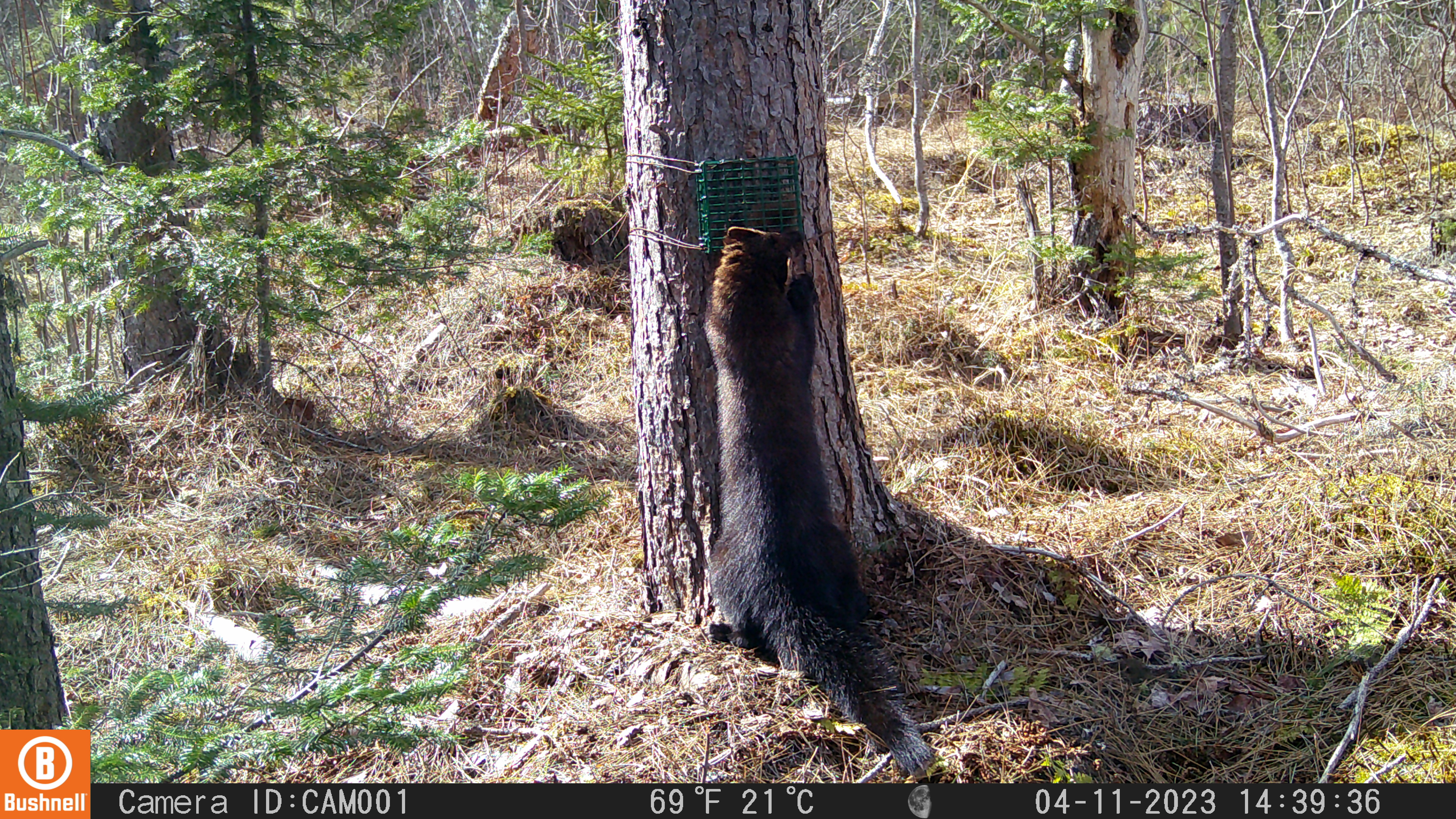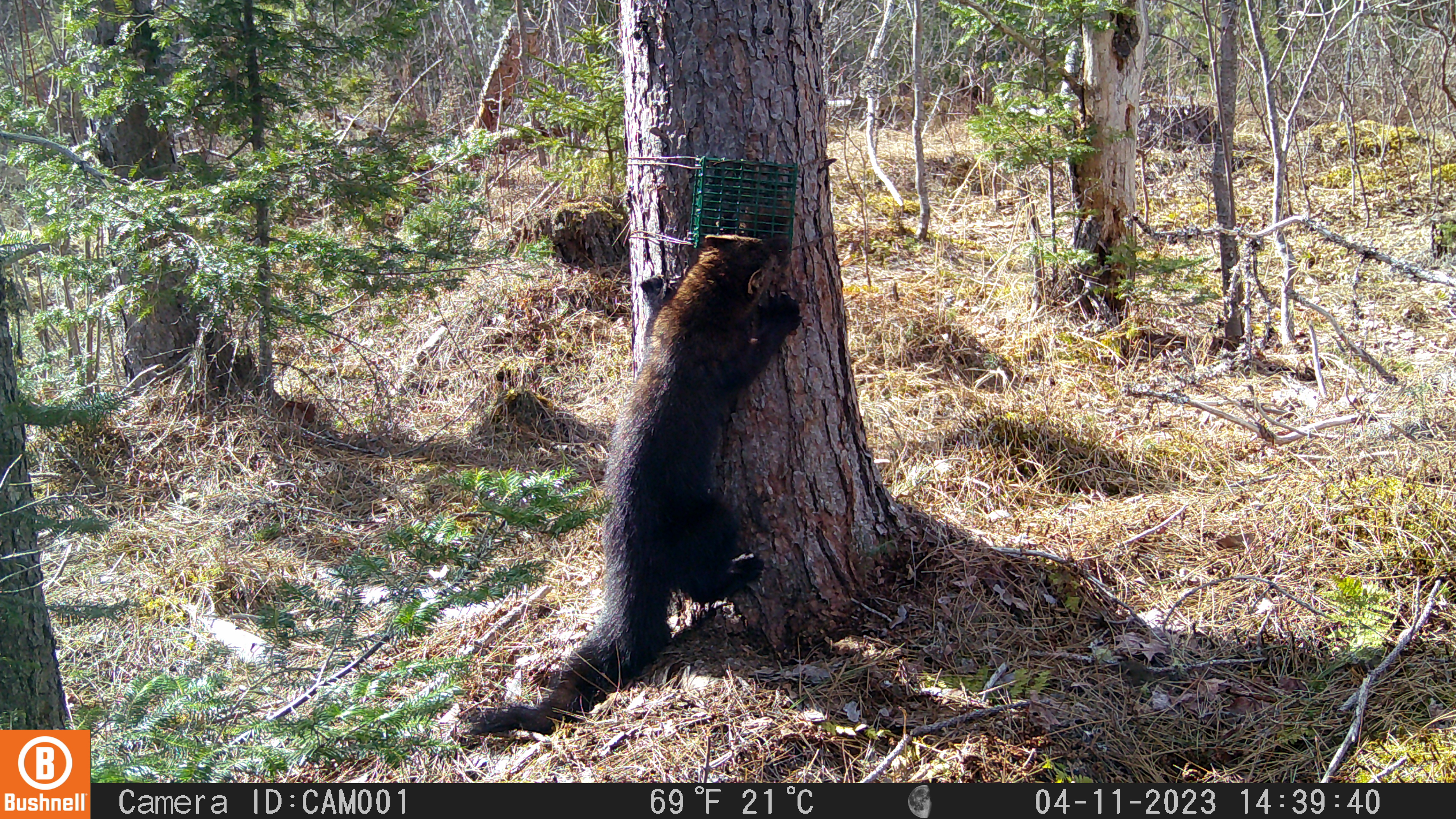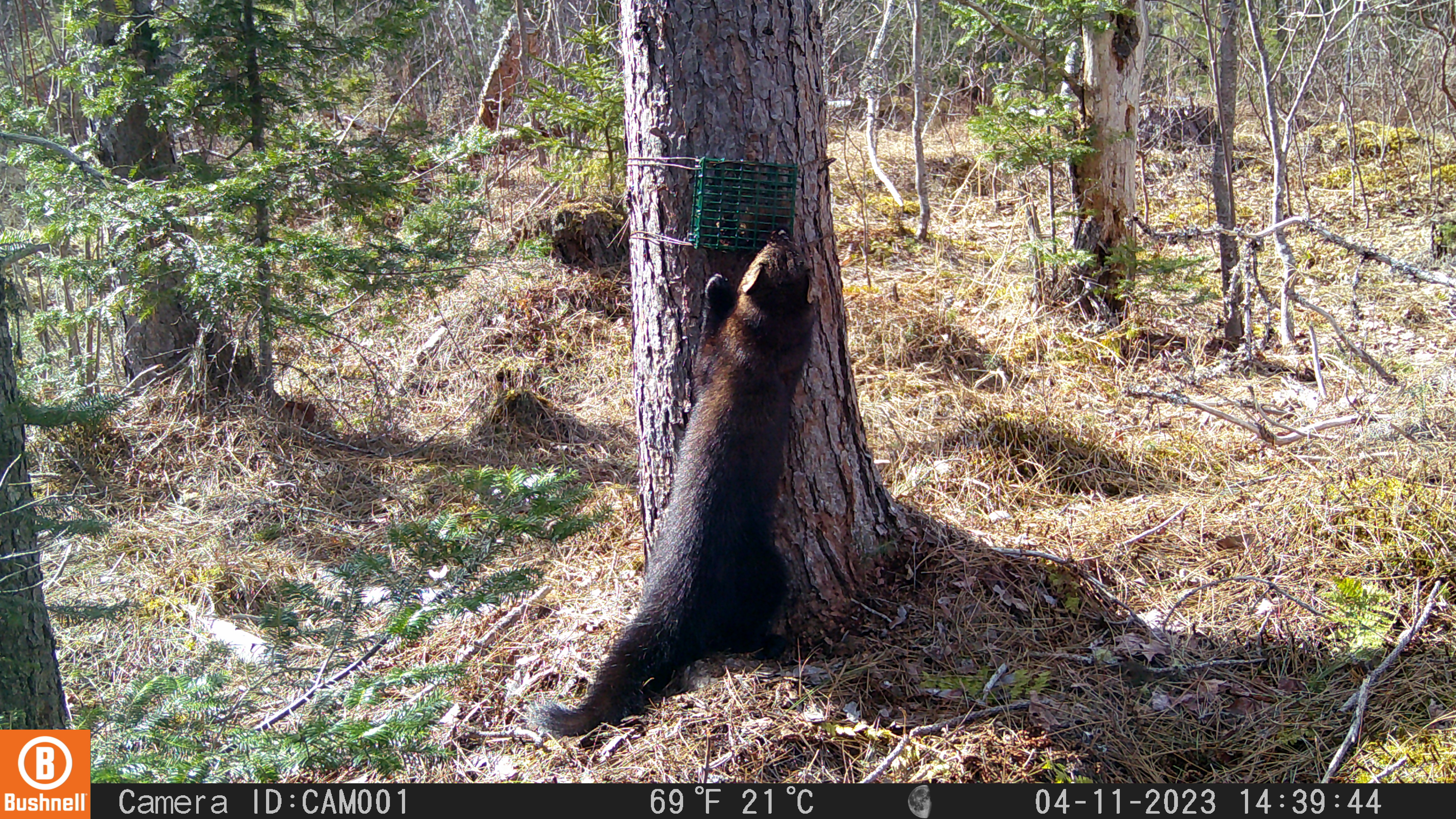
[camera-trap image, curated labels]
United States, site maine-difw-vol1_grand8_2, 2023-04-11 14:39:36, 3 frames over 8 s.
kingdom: Animalia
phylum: Chordata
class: Mammalia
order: Carnivora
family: Mustelidae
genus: Pekania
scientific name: Pekania pennanti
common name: fisher